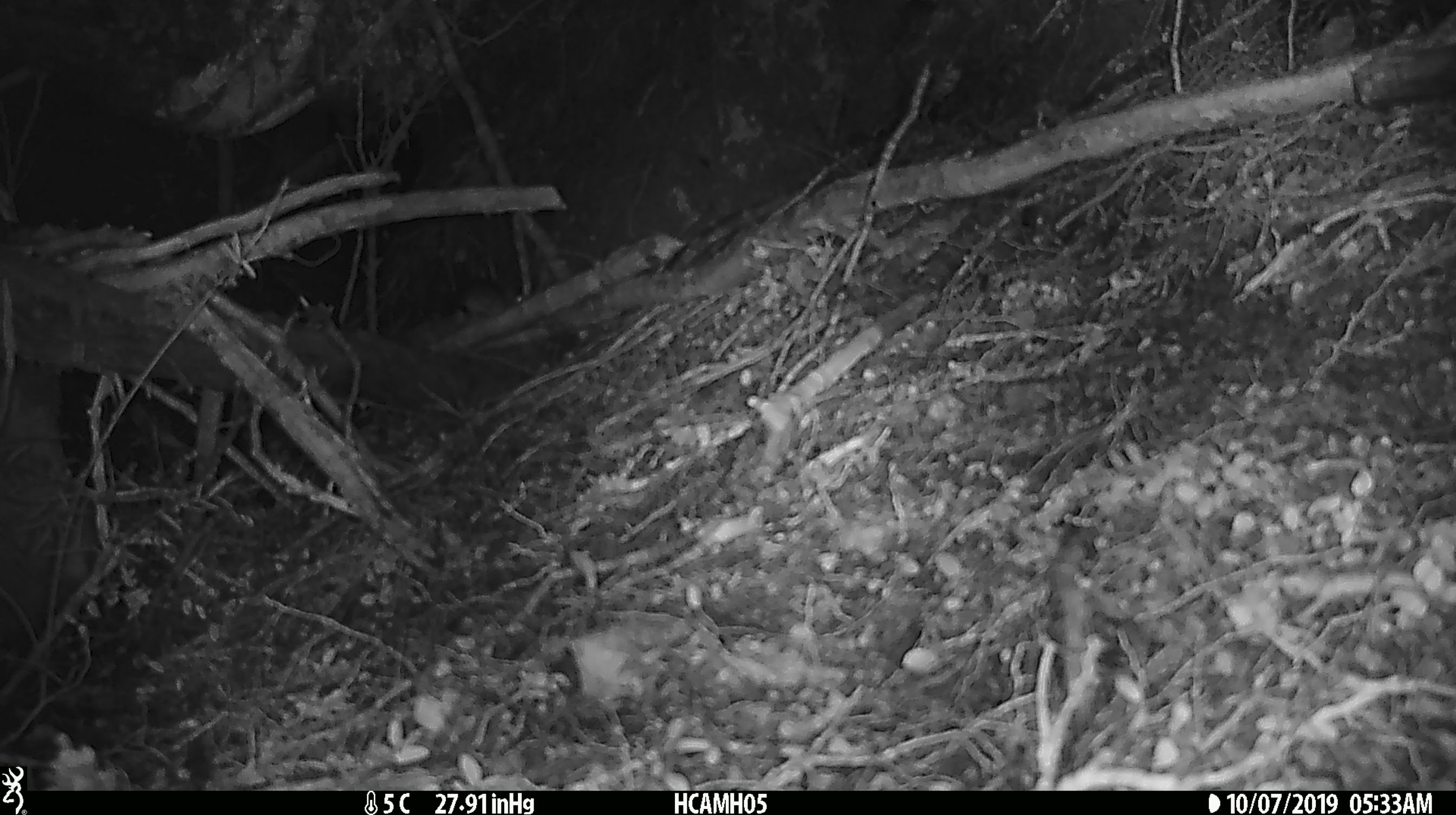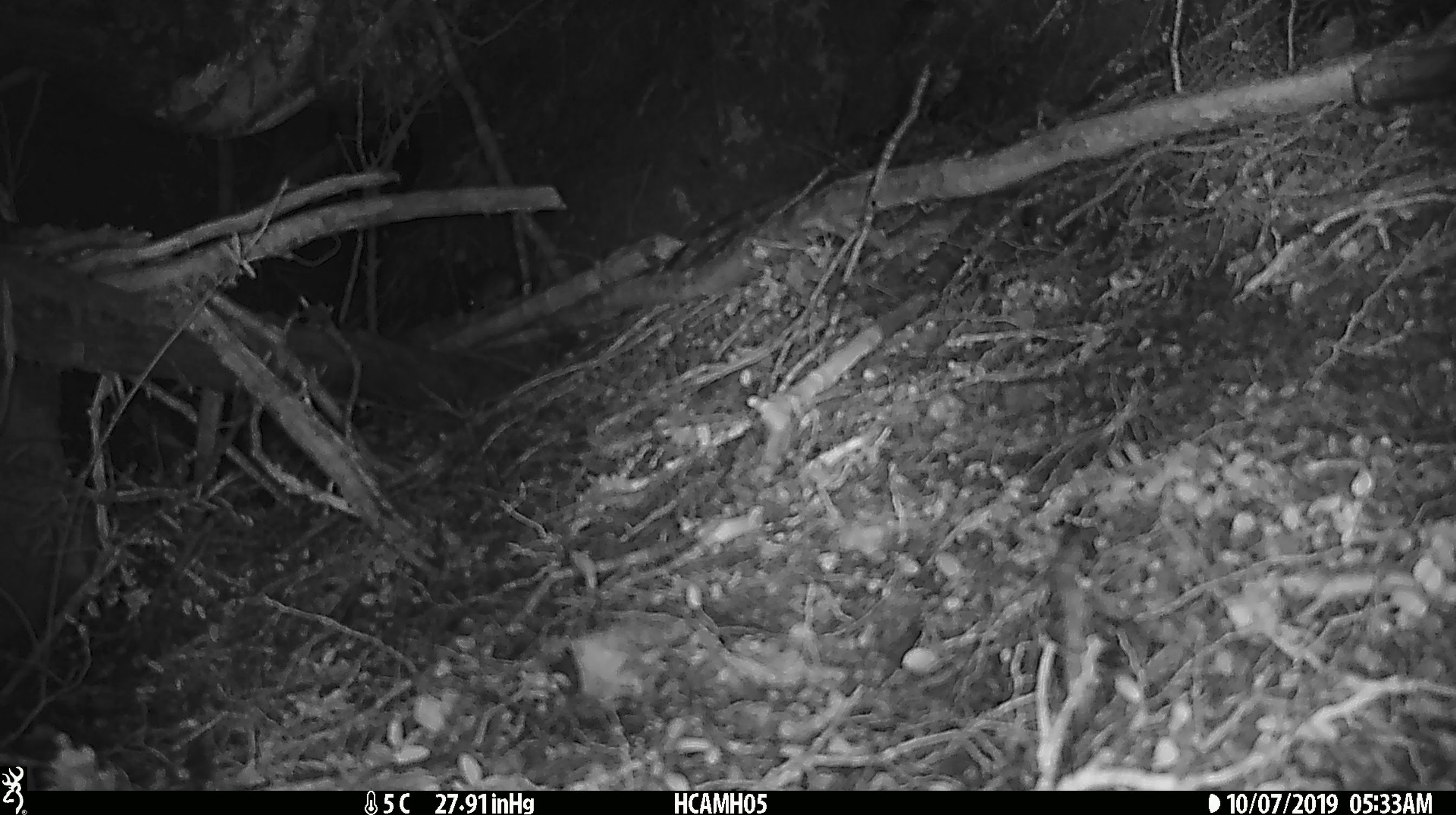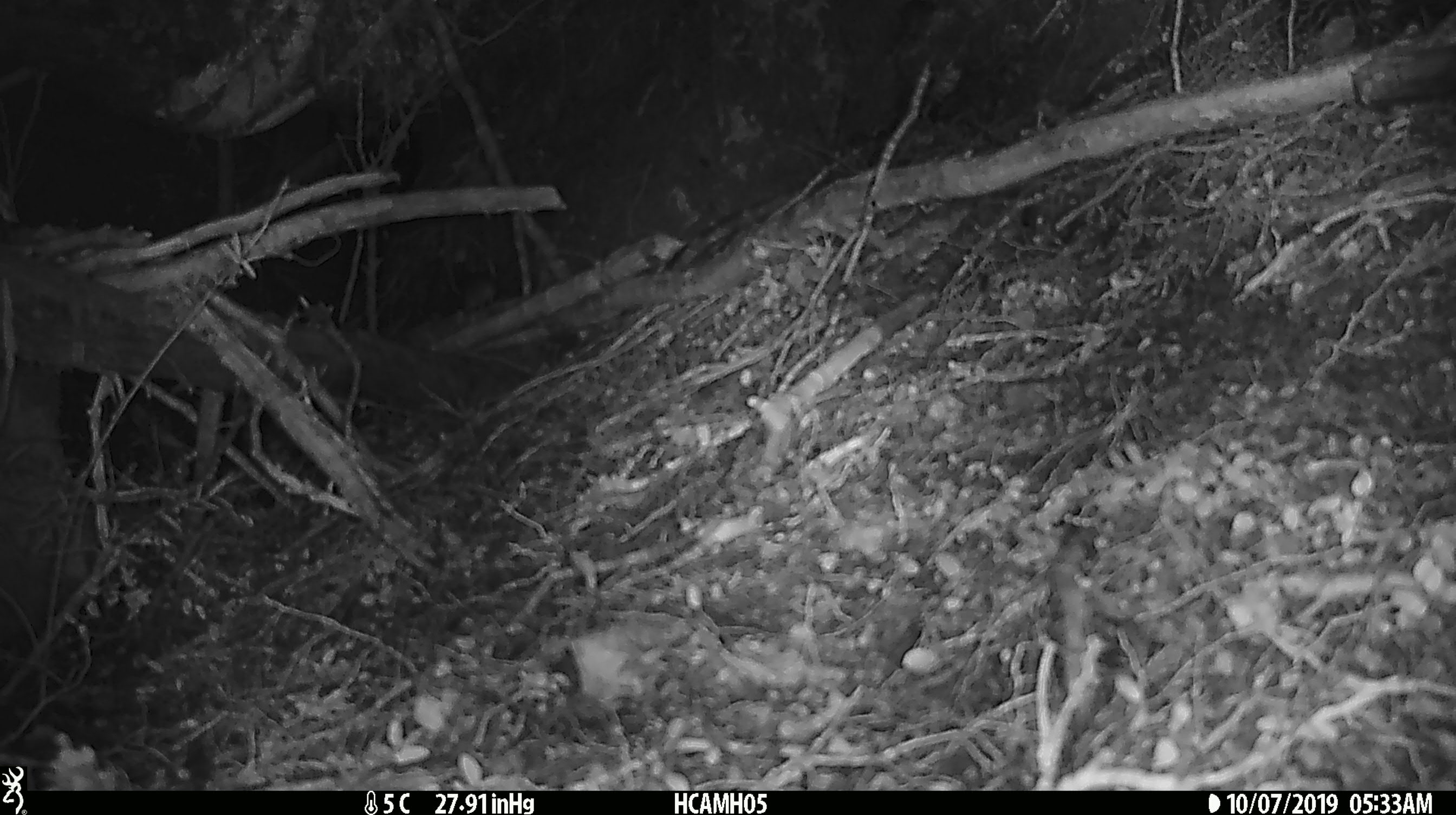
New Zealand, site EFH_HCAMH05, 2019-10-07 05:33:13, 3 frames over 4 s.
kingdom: Animalia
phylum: Chordata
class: Mammalia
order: Rodentia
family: Muridae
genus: Mus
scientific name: Mus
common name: mouse